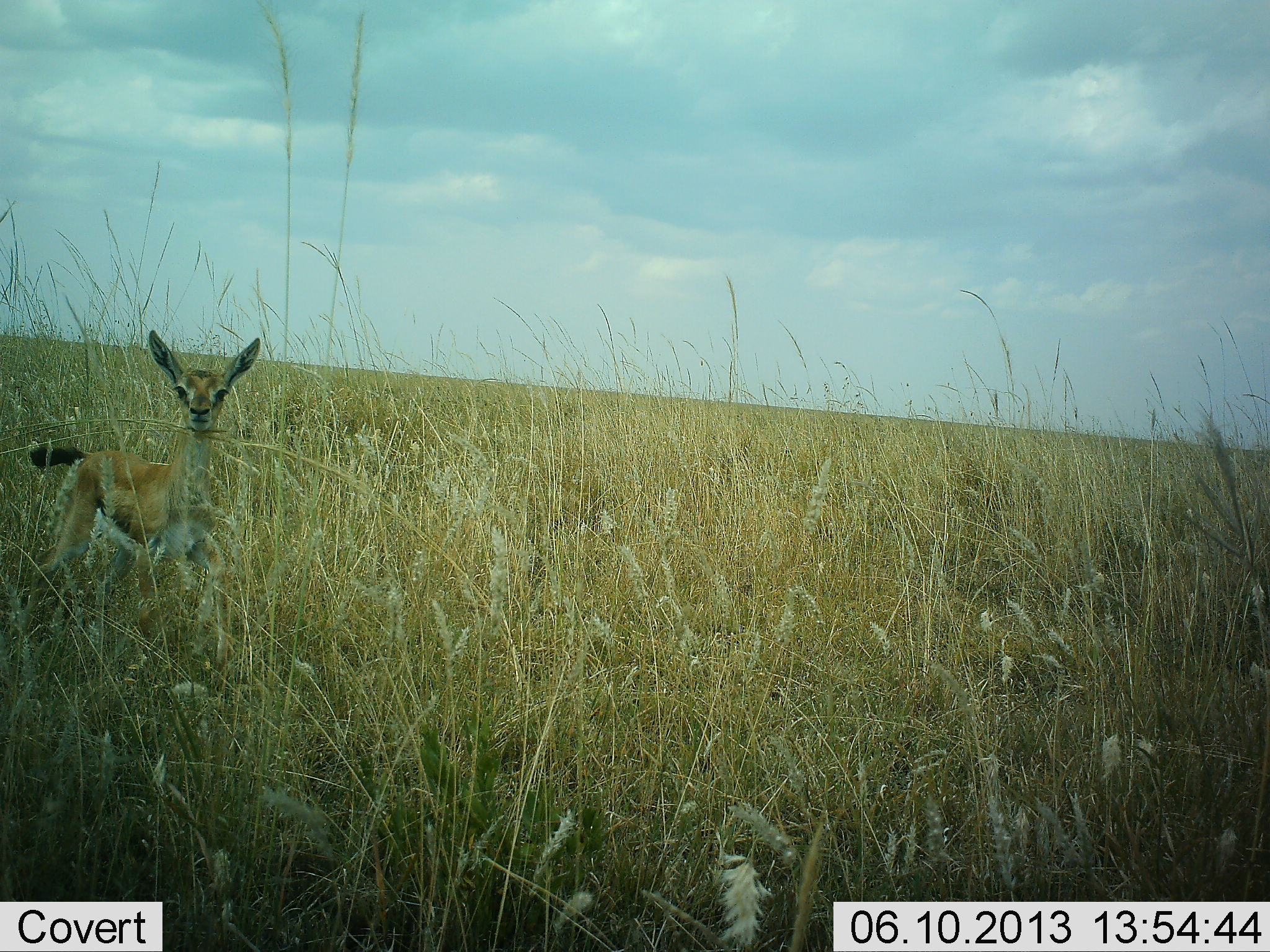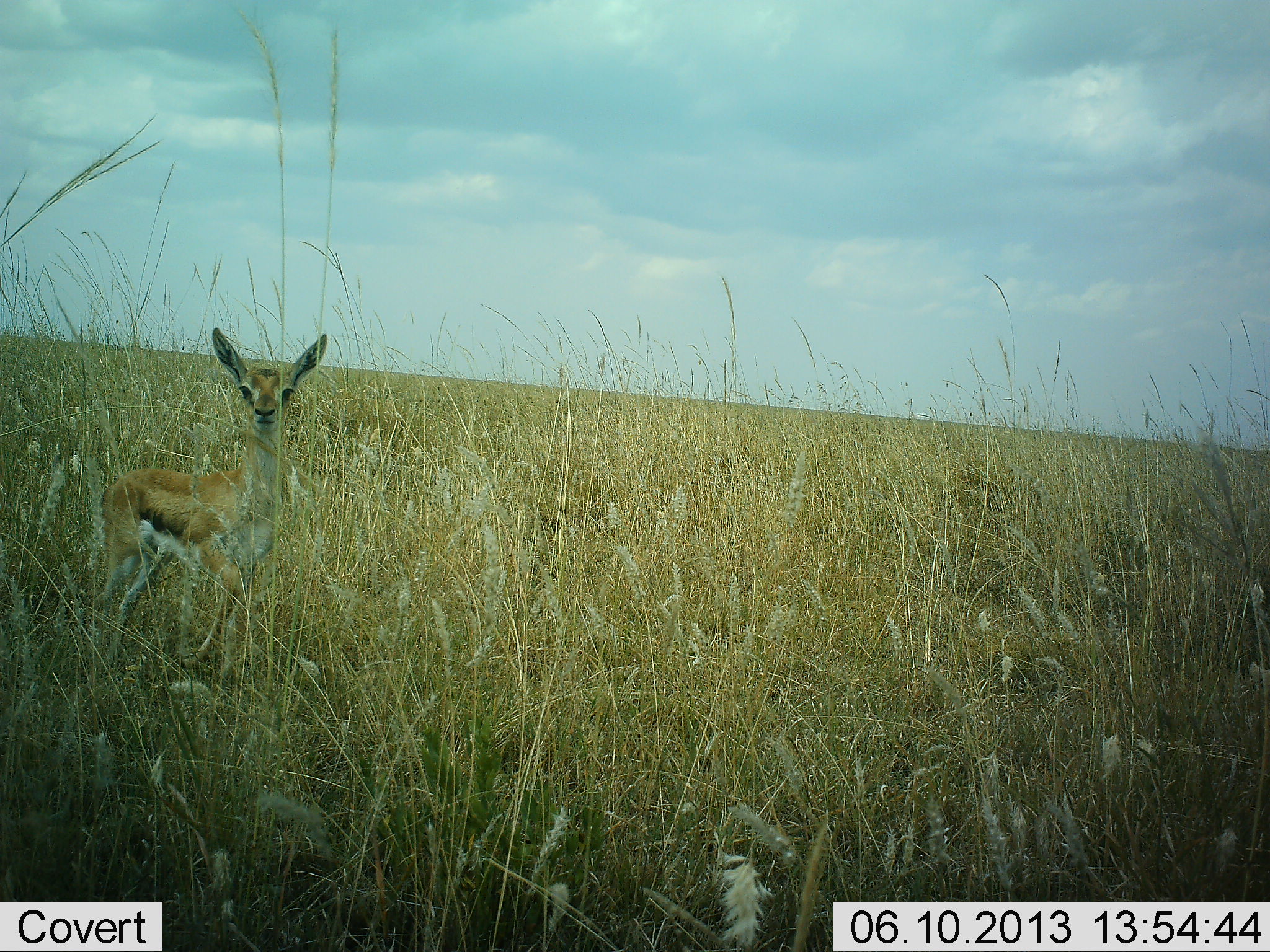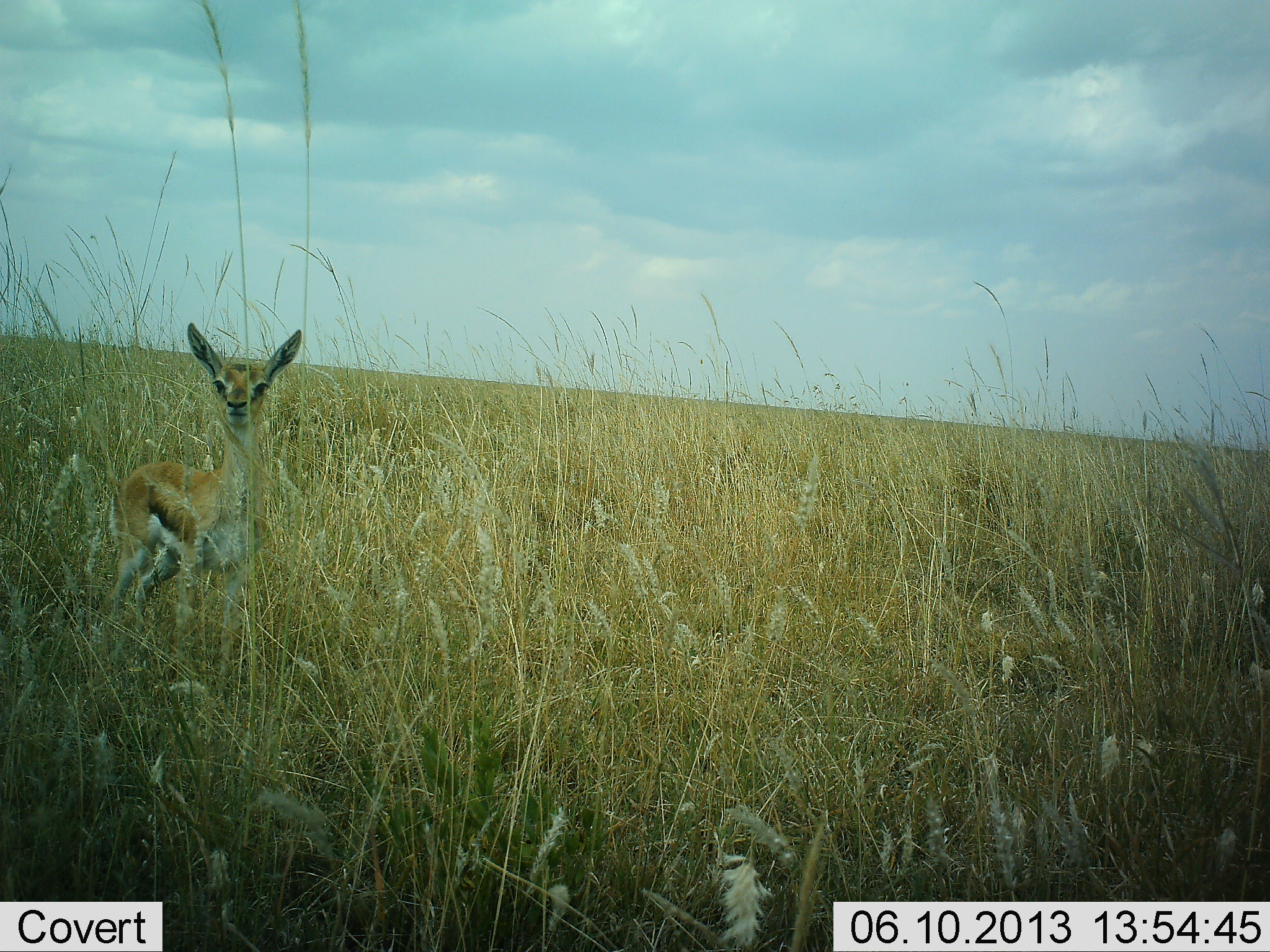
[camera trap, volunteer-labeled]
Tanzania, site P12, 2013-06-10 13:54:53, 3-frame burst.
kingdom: Animalia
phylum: Chordata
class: Mammalia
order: Artiodactyla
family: Bovidae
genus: Eudorcas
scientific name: Eudorcas thomsonii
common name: thomson's gazelle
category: gazellethomsons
Gazellethomsons (thomson's gazelle) (Eudorcas thomsonii), count 1. Behavior (volunteer vote fractions): standing 50%, resting 0%, moving 60%, interacting 0%. Young present (vote fraction): 60%. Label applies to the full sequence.